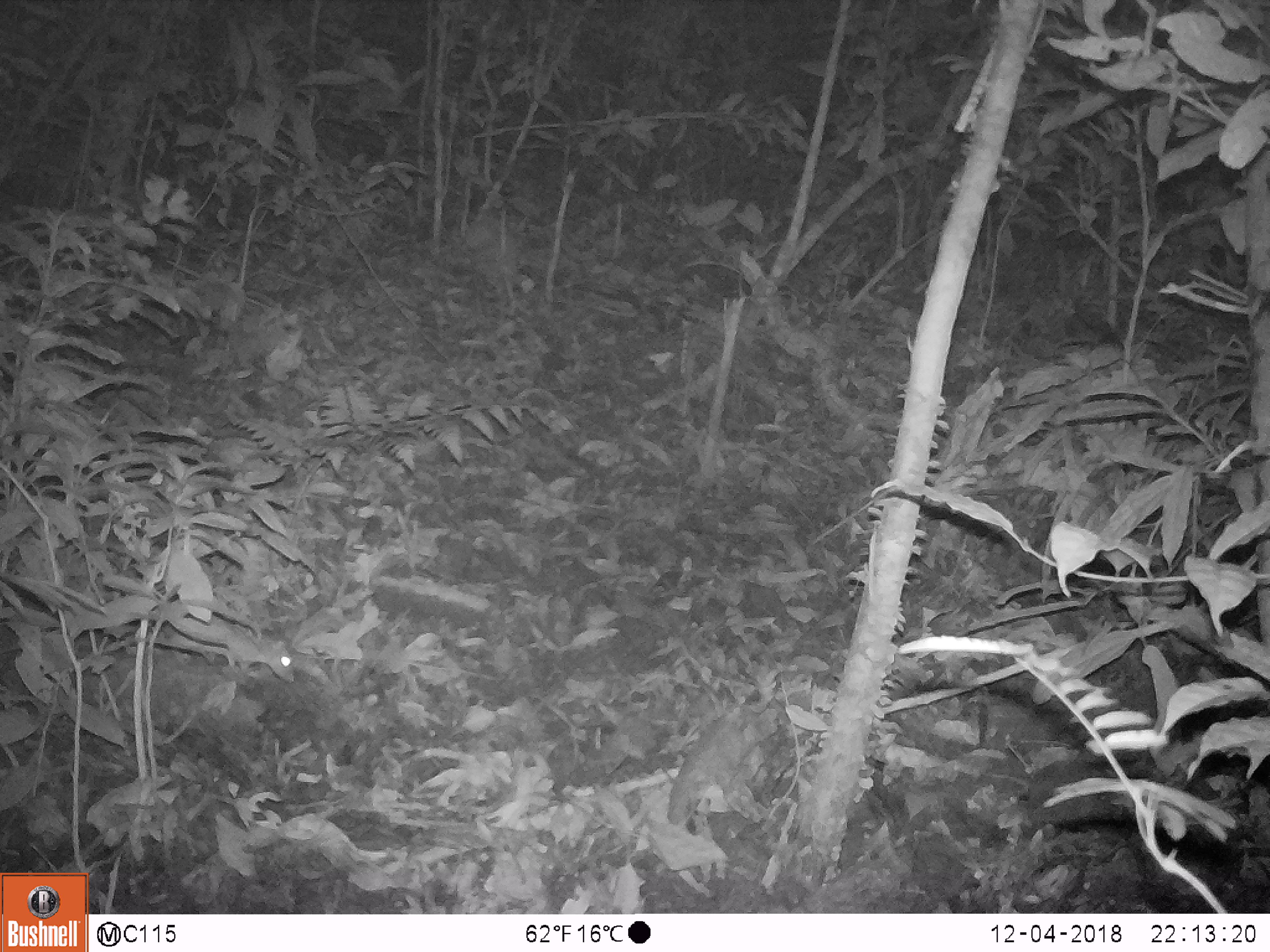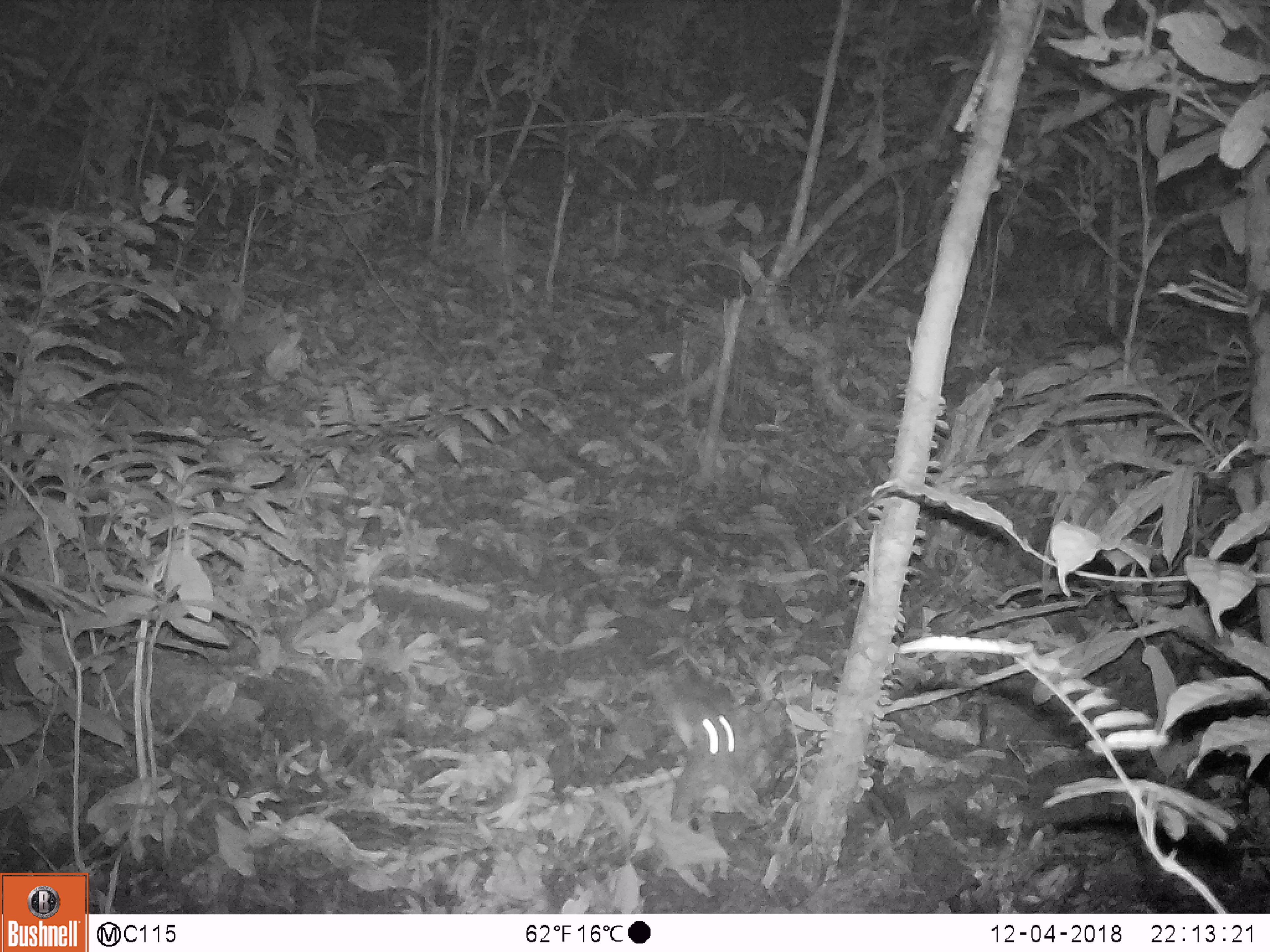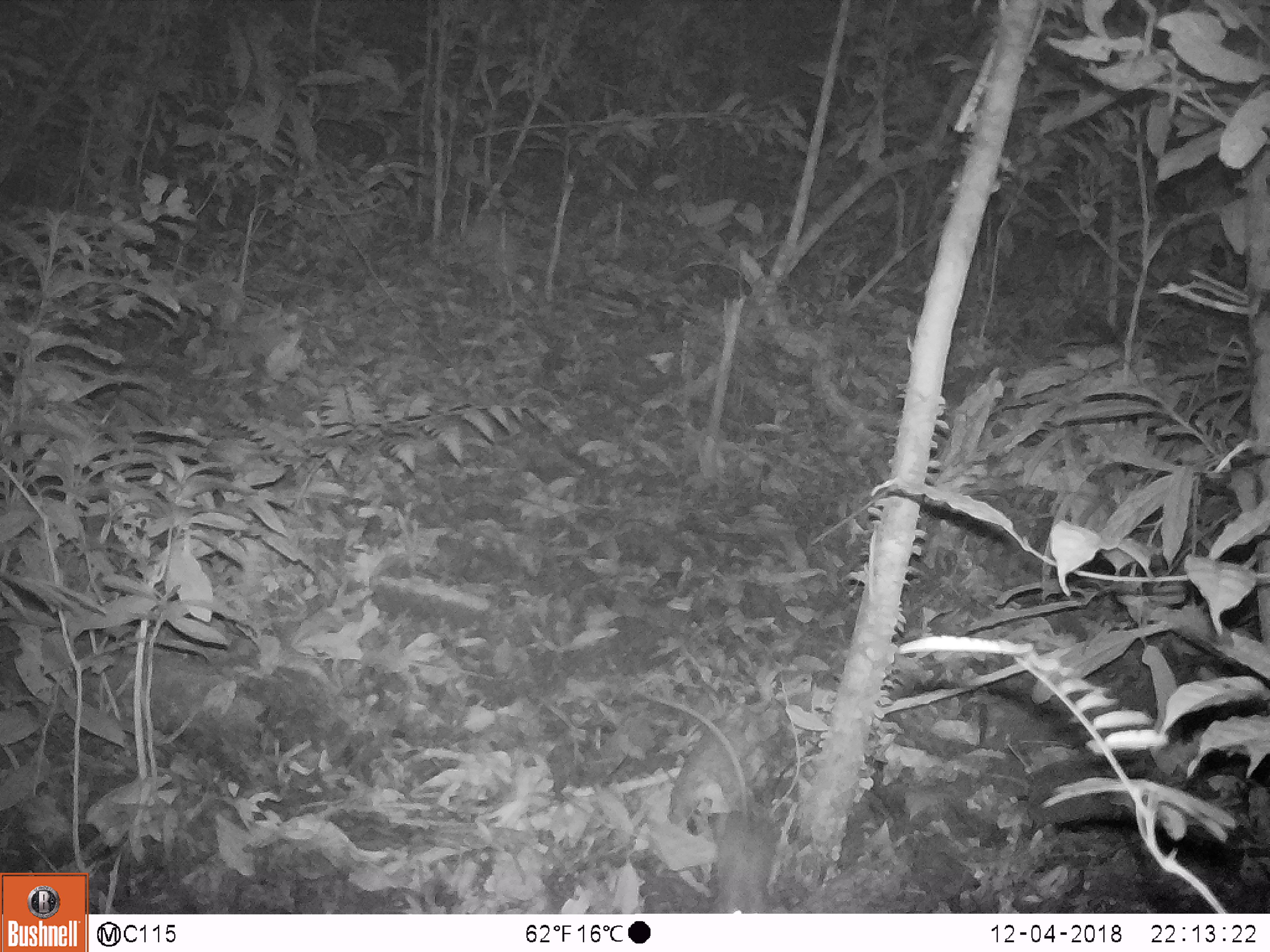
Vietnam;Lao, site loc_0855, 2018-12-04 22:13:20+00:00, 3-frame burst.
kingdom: Animalia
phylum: Chordata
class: Mammalia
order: Rodentia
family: Muridae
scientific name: Muridae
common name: old-world mice and rats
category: unidentified murid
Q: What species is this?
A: Unidentified murid (old-world mice and rats) (Muridae).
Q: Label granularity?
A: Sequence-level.